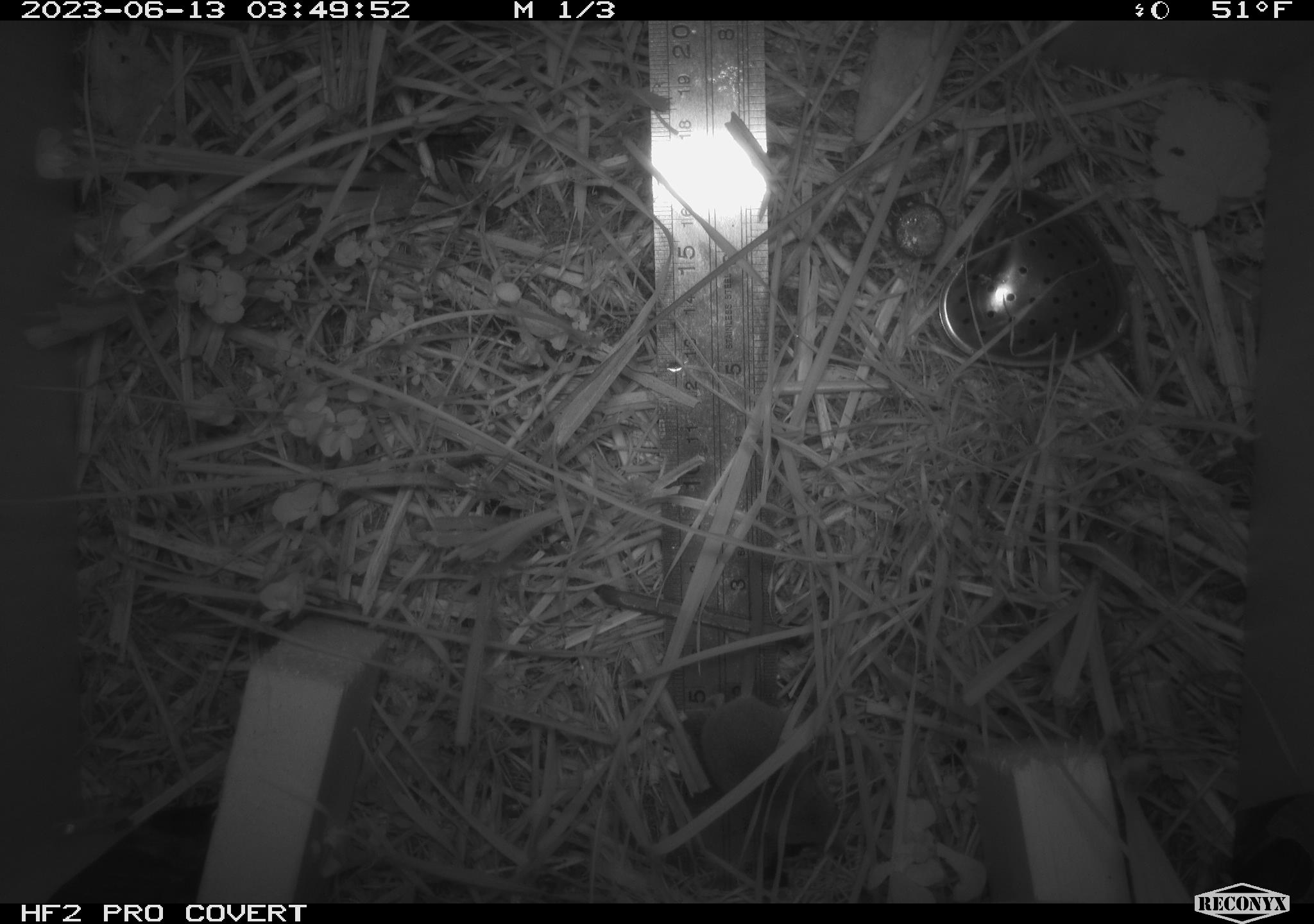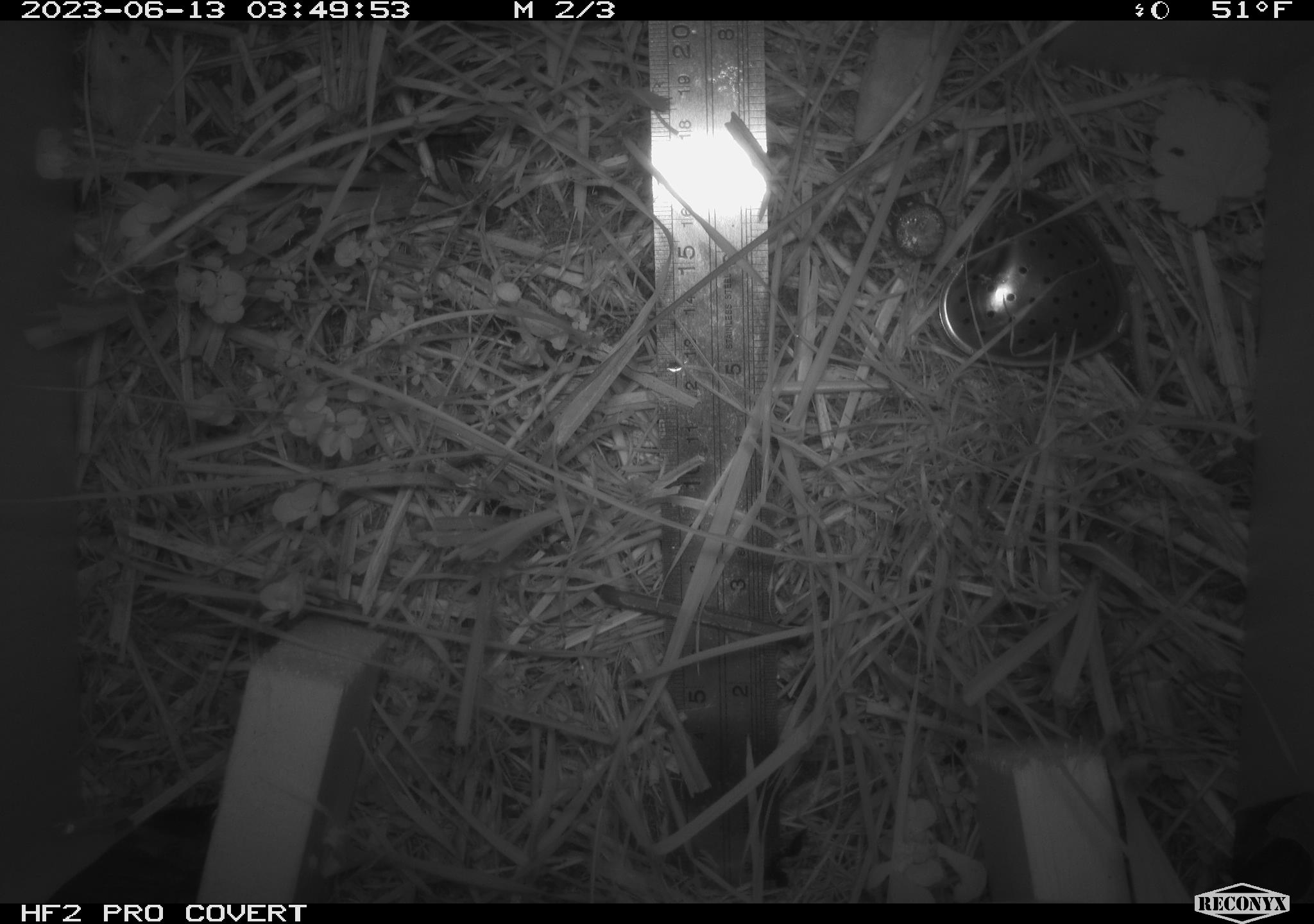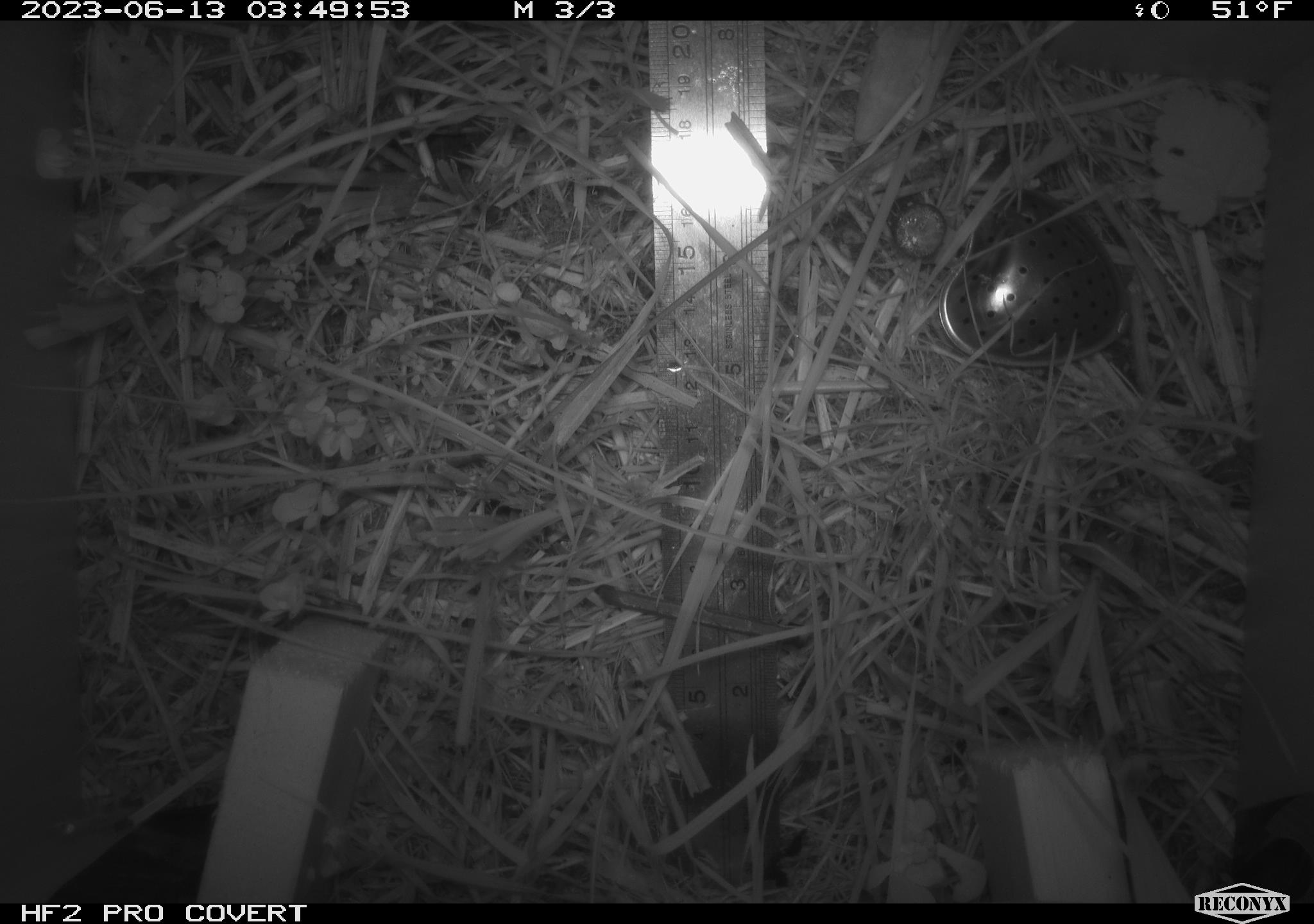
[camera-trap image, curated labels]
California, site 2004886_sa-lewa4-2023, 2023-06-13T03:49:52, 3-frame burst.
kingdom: Animalia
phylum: Chordata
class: Mammalia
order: Eulipotyphla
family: Soricidae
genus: Sorex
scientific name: Sorex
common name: long-tailed shrew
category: sorex species